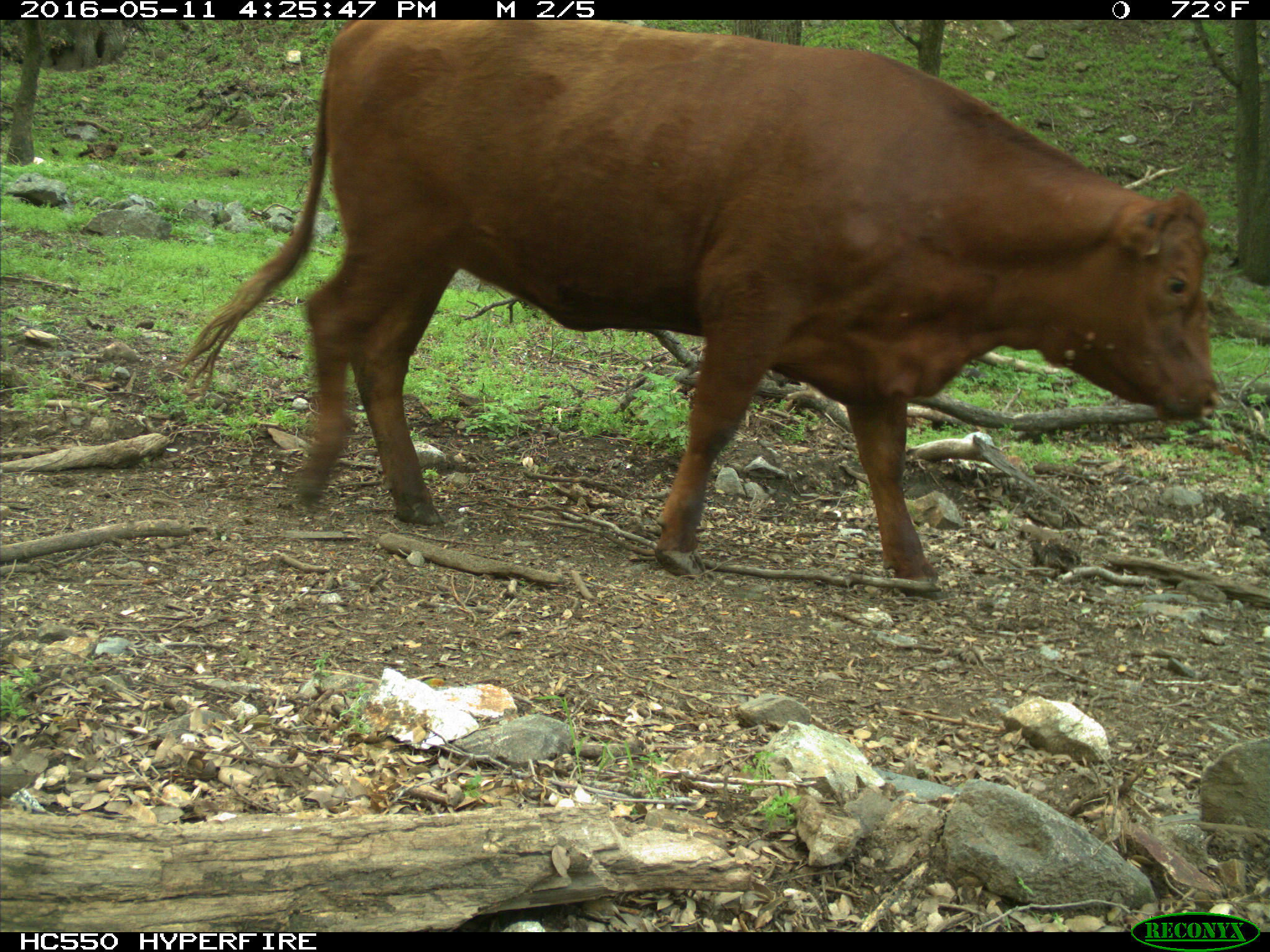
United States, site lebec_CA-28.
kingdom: Animalia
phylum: Chordata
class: Mammalia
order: Artiodactyla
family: Bovidae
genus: Bos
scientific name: Bos taurus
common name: domestic cow